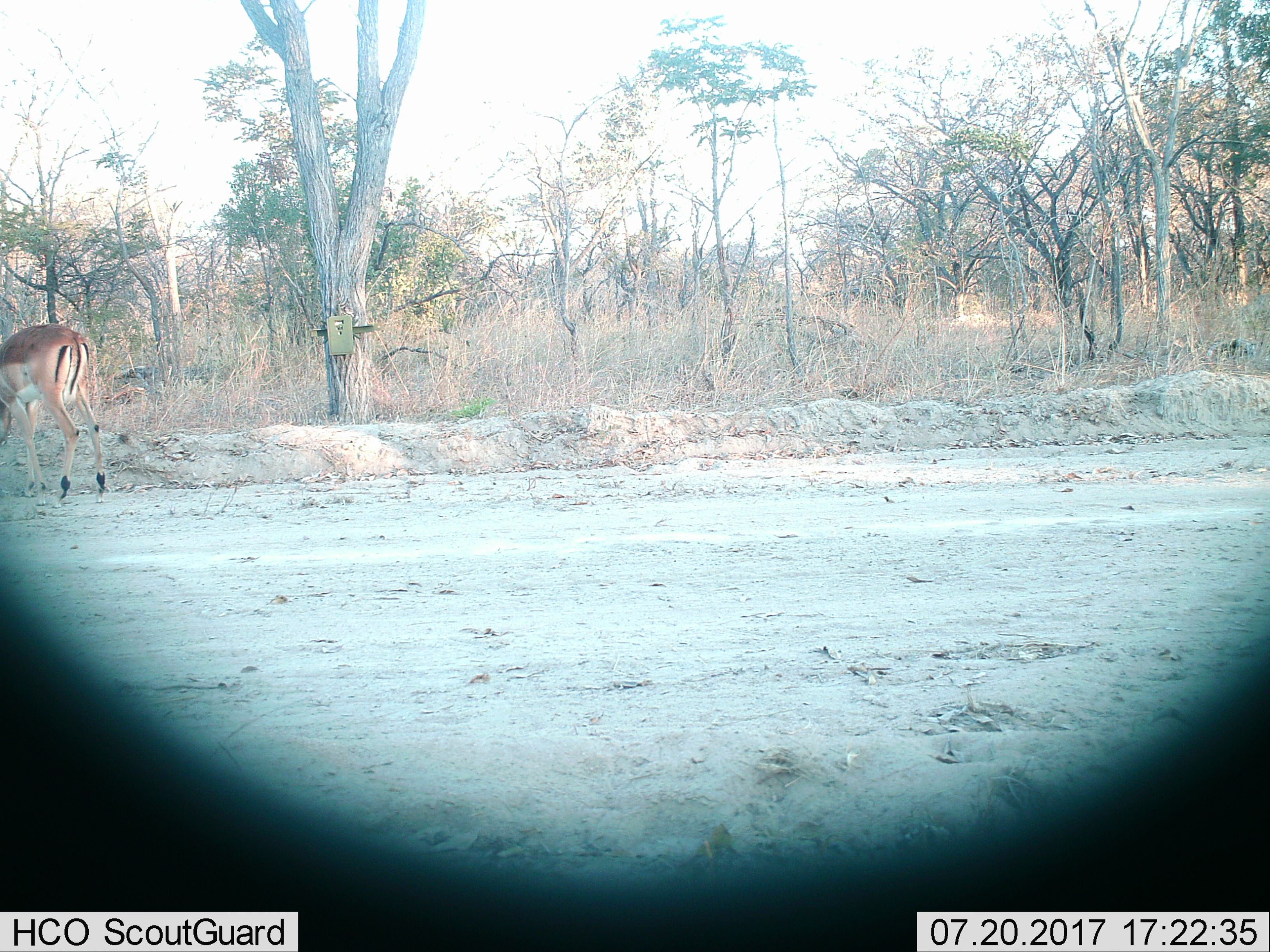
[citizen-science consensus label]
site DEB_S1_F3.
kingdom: Animalia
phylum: Chordata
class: Mammalia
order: Artiodactyla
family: Bovidae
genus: Aepyceros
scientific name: Aepyceros melampus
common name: impala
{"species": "impala (Aepyceros melampus)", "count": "1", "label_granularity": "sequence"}